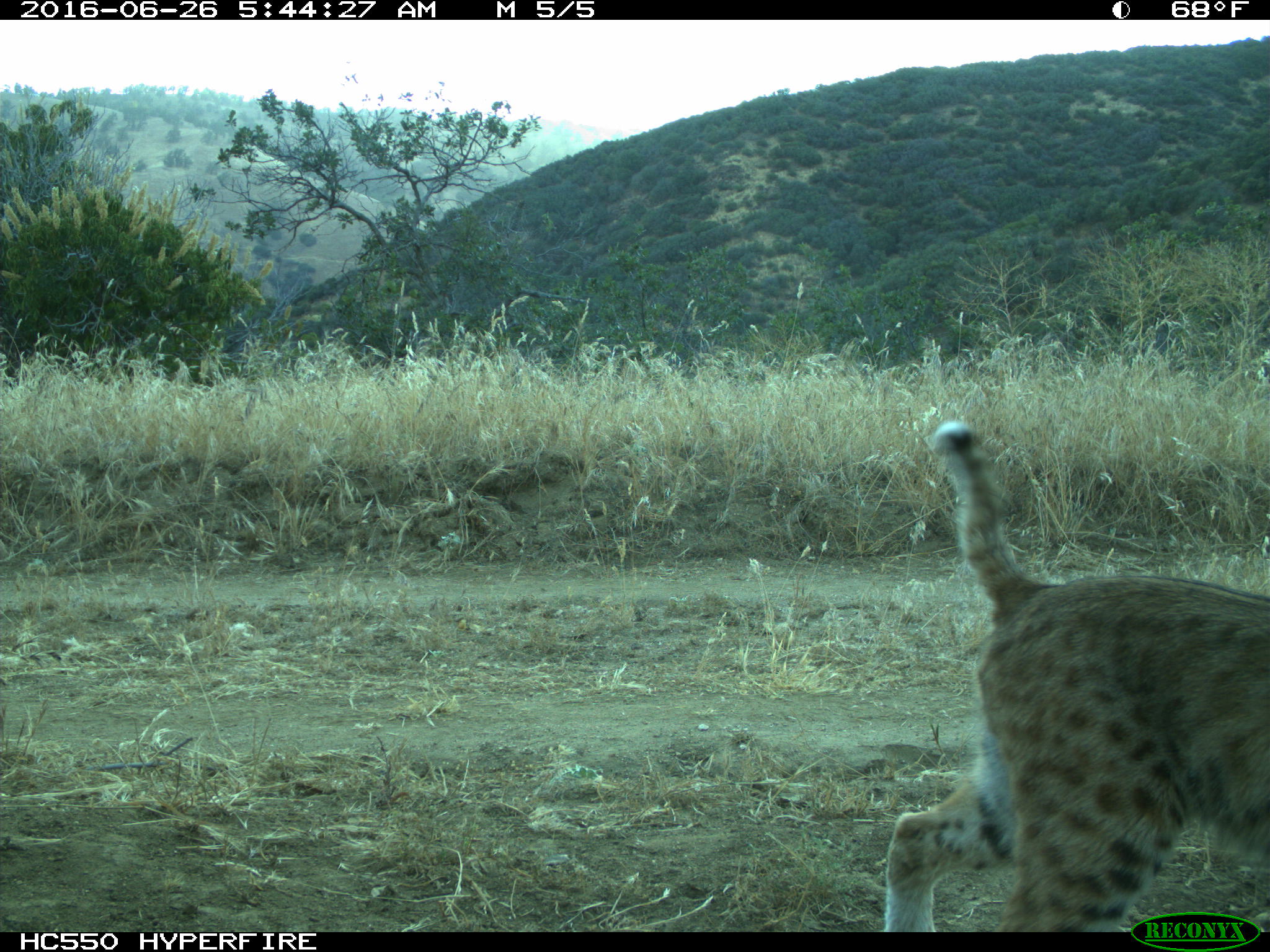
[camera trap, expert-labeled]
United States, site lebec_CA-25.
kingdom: Animalia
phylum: Chordata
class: Mammalia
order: Carnivora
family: Felidae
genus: Lynx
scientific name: Lynx rufus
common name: bobcat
Lynx rufus (bobcat).